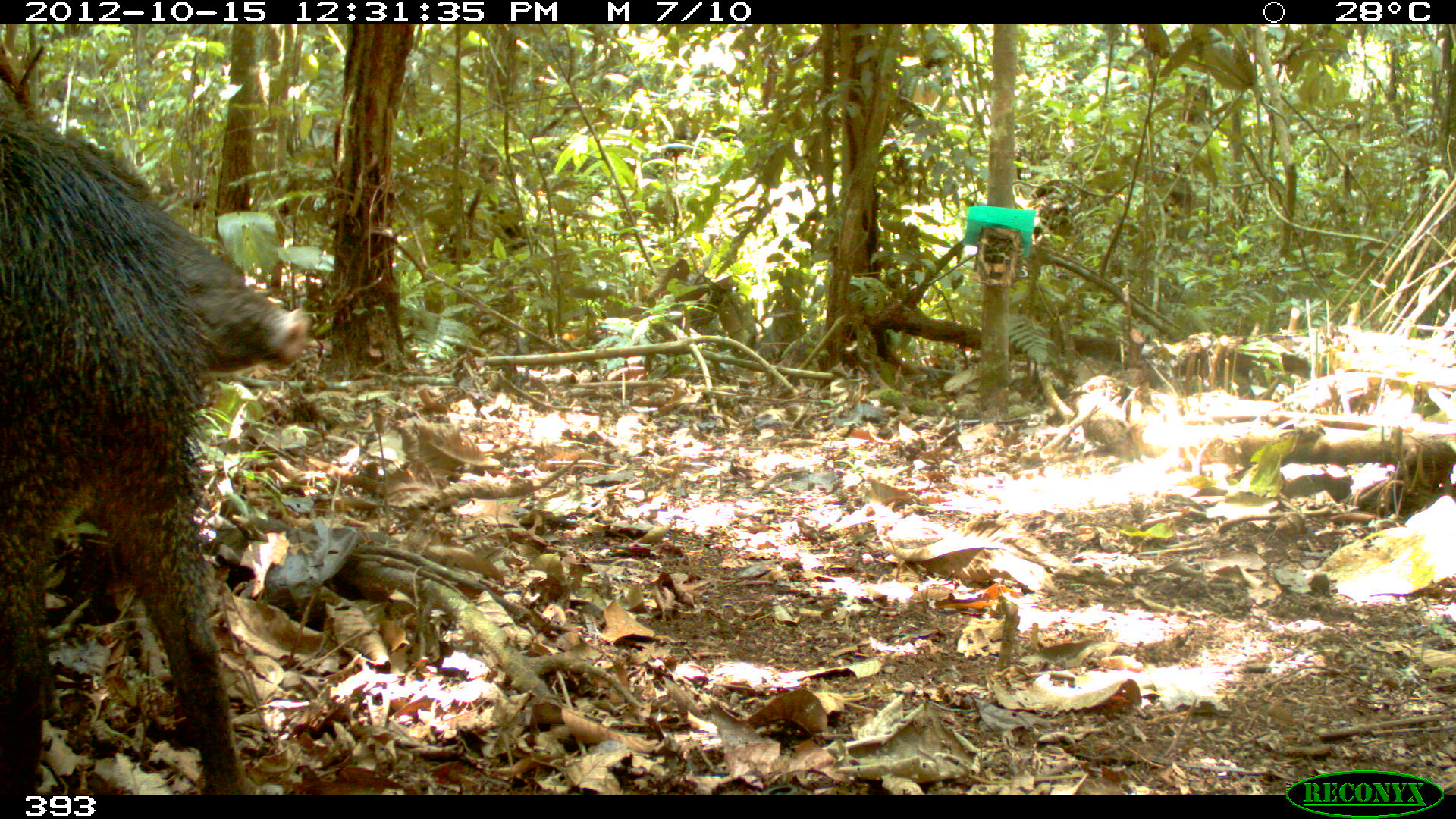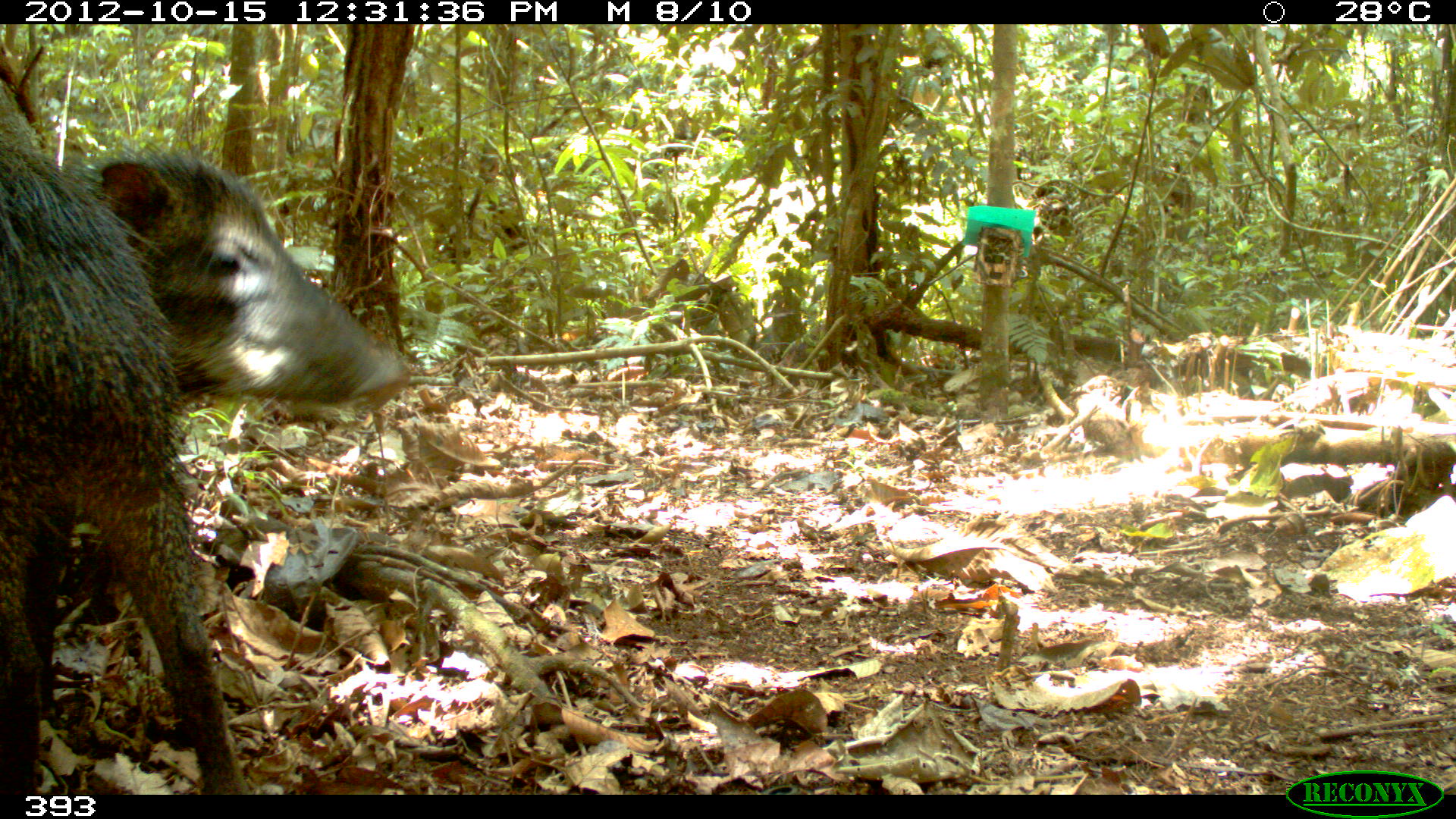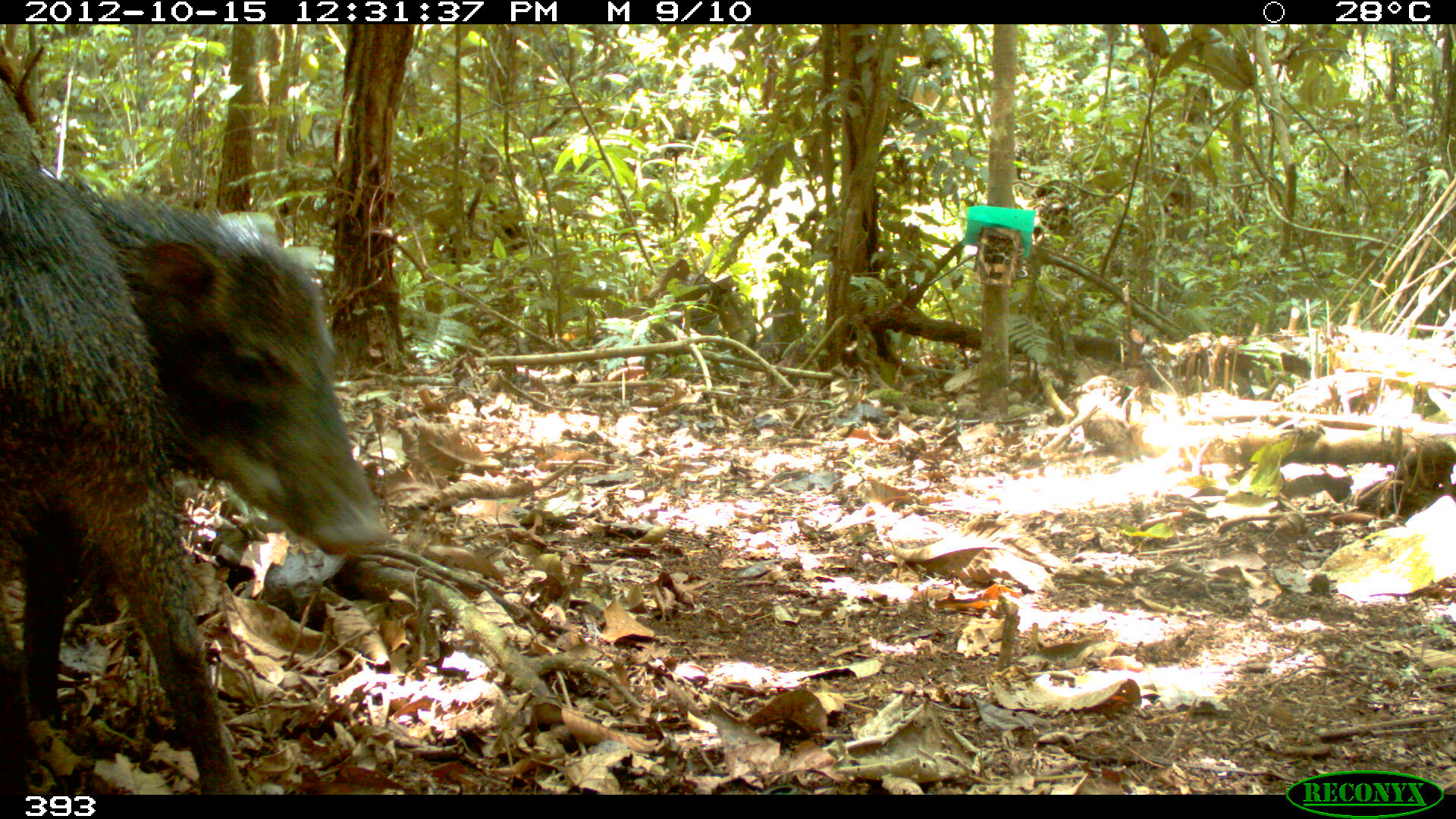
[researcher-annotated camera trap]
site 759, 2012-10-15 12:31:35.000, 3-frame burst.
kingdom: Animalia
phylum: Chordata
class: Mammalia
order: Artiodactyla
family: Tayassuidae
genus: Tayassu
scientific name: Tayassu pecari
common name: white-lipped peccary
Tayassu pecari (white-lipped peccary).